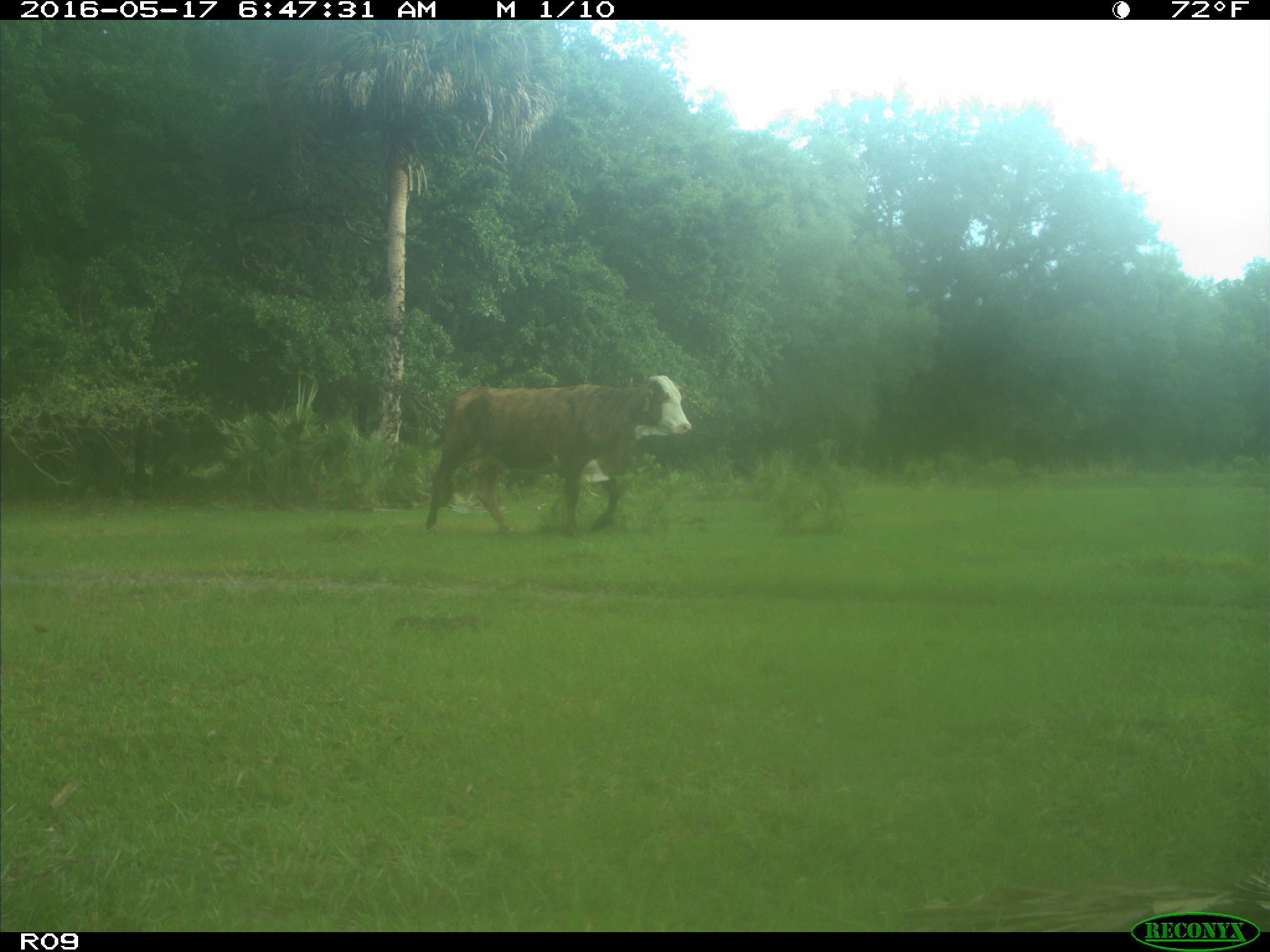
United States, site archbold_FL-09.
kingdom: Animalia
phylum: Chordata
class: Mammalia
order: Artiodactyla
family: Bovidae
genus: Bos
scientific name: Bos taurus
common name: domestic cow